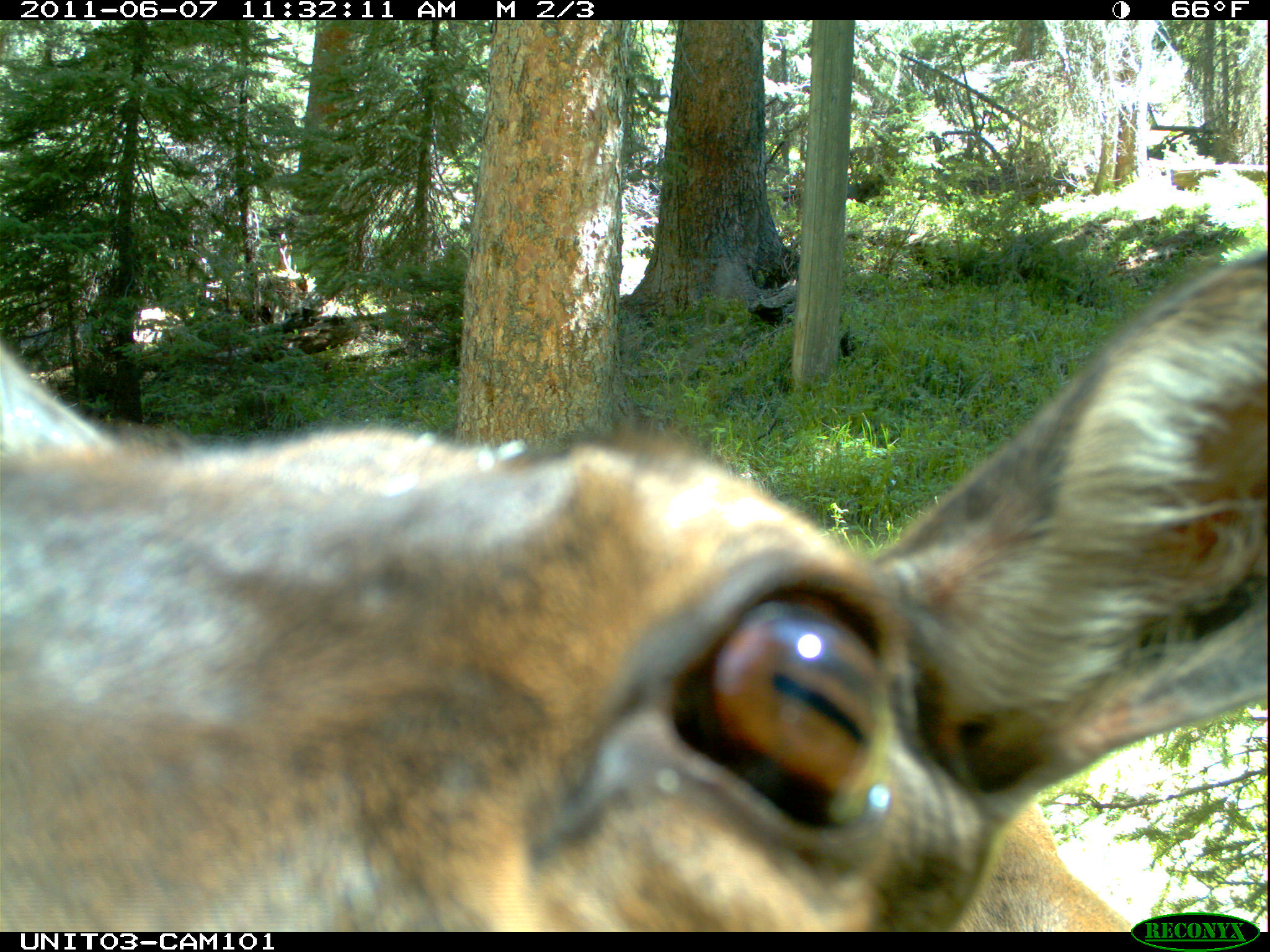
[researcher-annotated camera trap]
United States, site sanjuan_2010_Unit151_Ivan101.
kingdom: Animalia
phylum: Chordata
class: Mammalia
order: Artiodactyla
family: Cervidae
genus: Cervus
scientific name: Cervus elaphus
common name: red deer